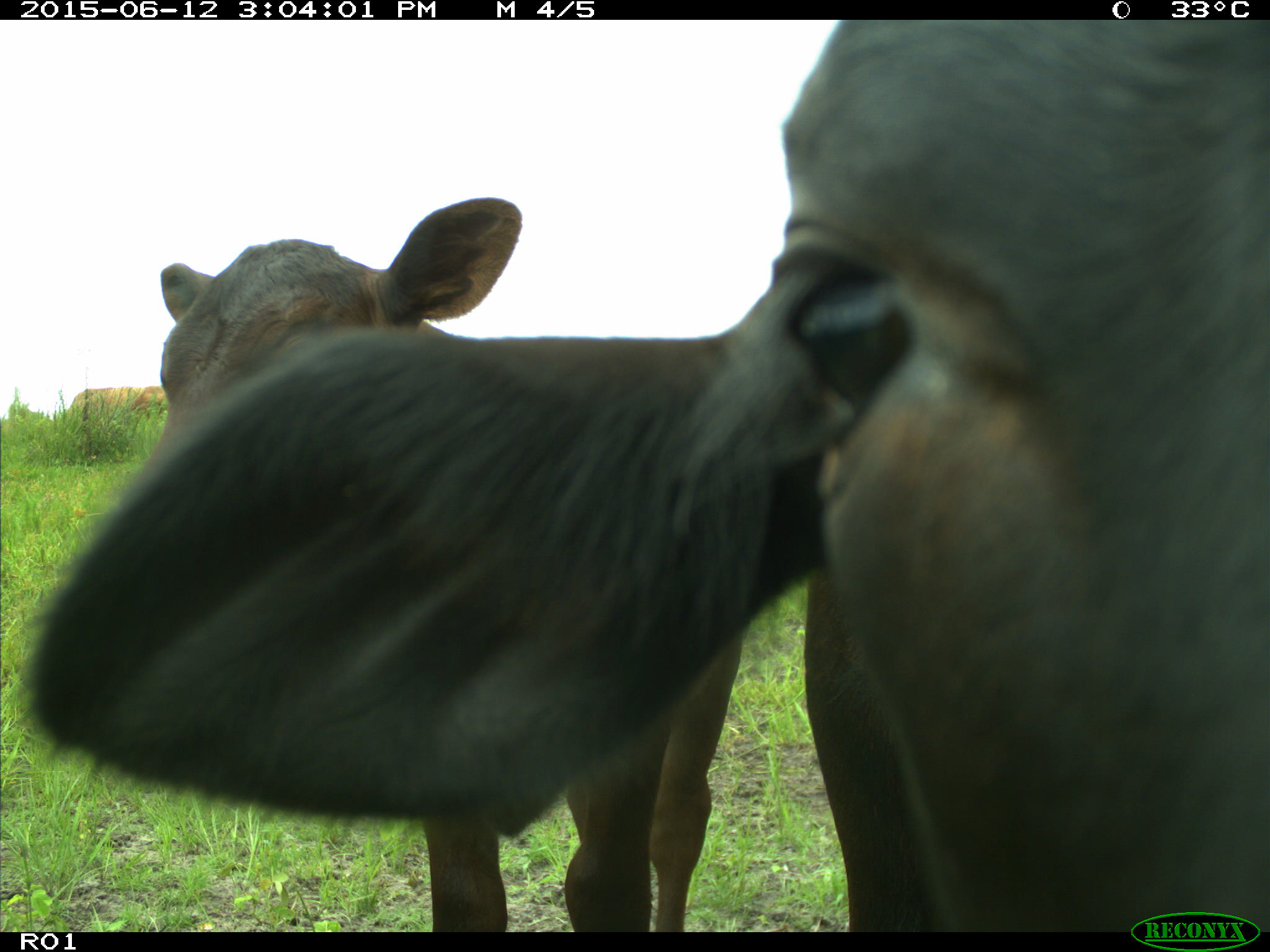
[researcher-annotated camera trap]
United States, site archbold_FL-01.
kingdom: Animalia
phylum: Chordata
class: Mammalia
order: Artiodactyla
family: Bovidae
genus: Bos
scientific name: Bos taurus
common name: domestic cow